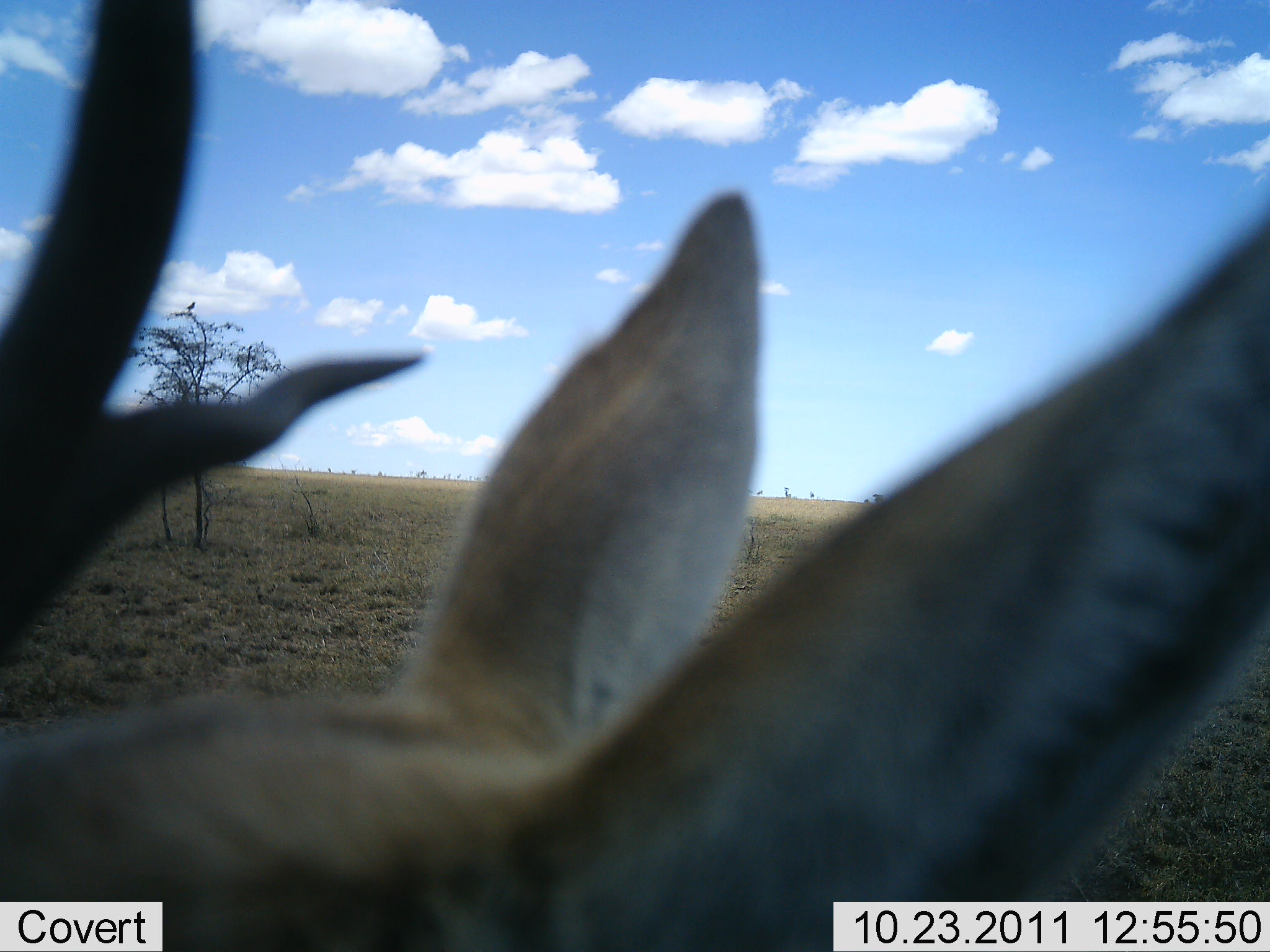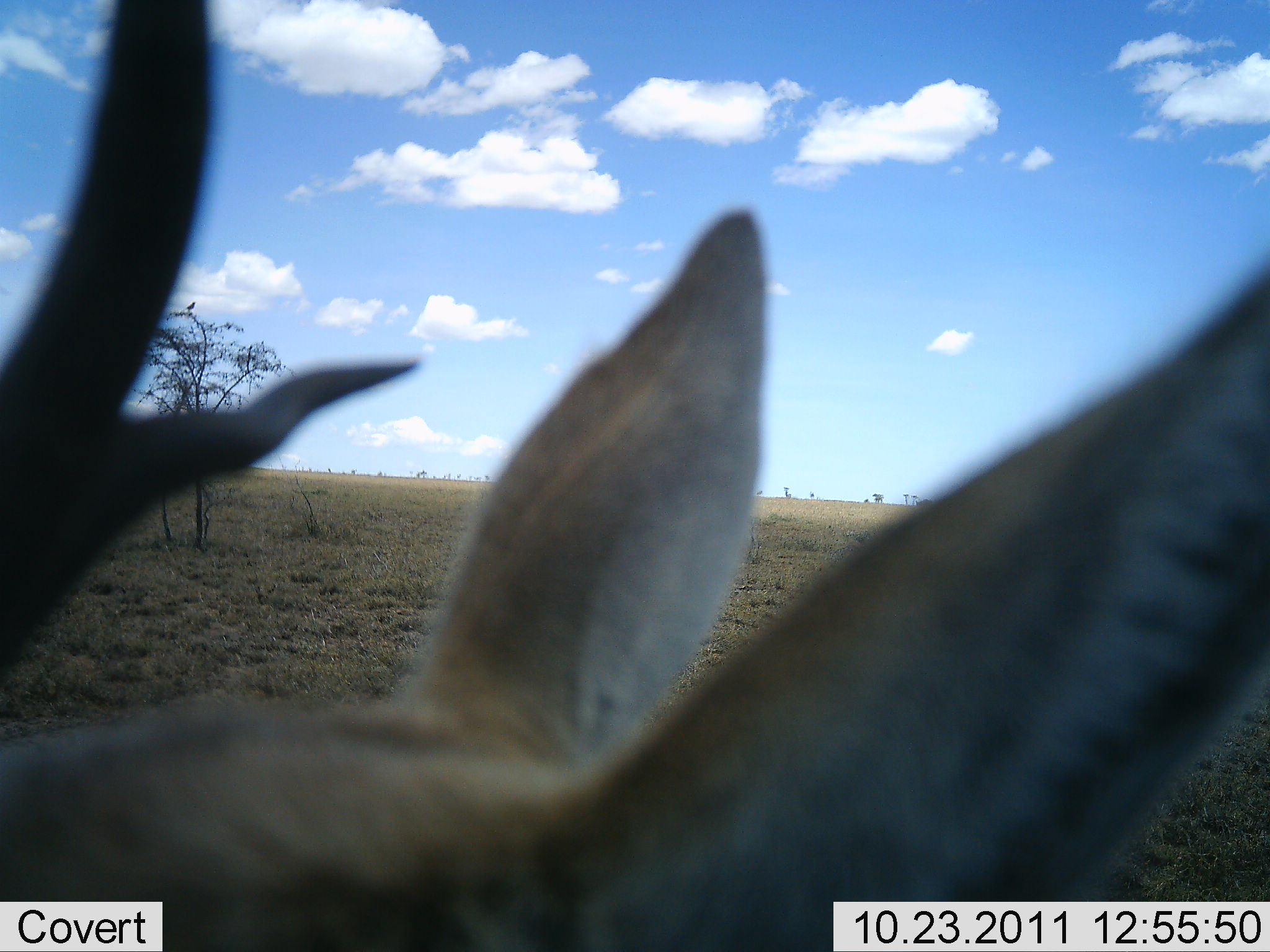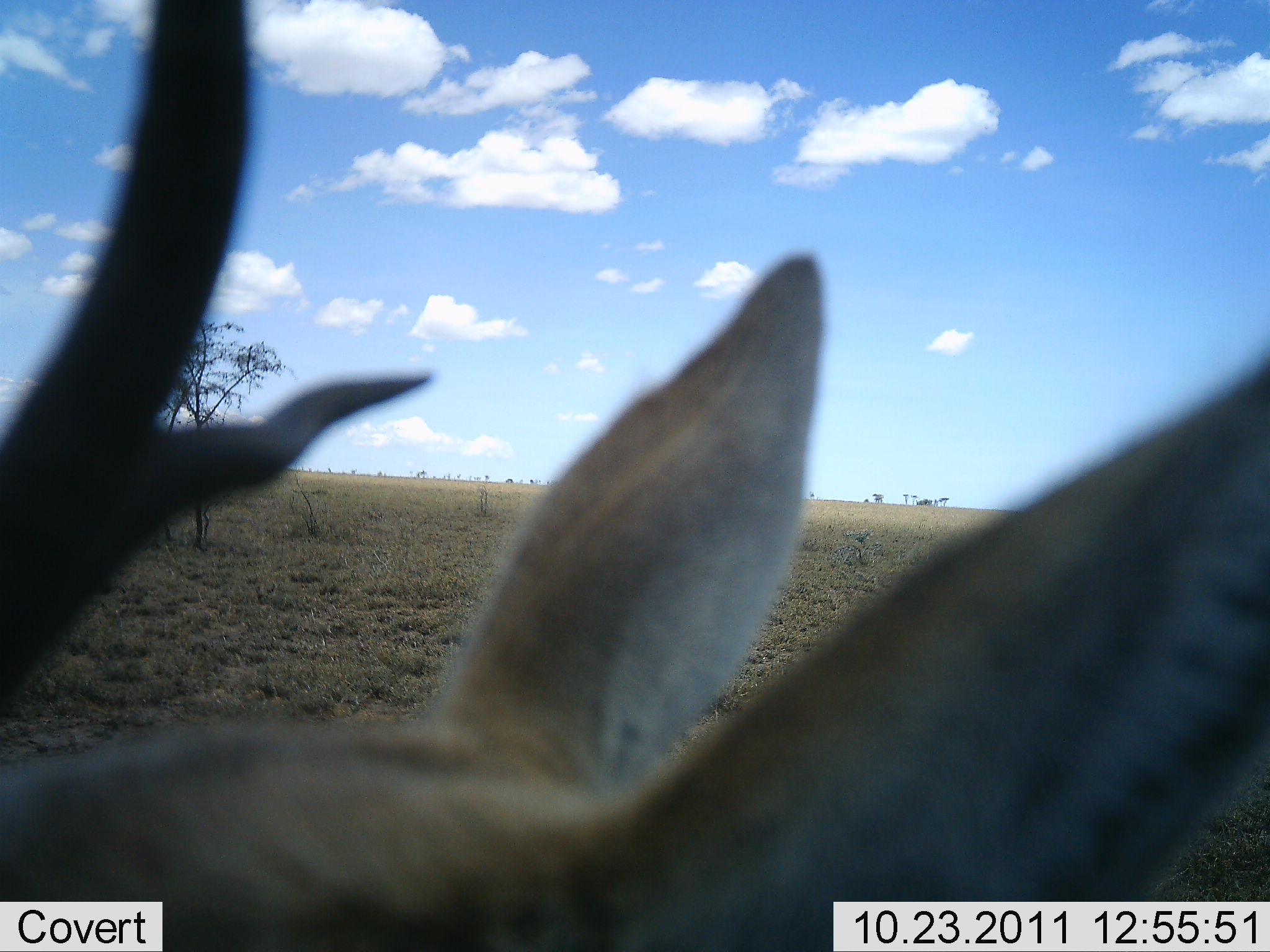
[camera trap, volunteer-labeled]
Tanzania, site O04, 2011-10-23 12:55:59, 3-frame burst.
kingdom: Animalia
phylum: Chordata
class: Mammalia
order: Artiodactyla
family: Bovidae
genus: Aepyceros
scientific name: Aepyceros melampus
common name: impala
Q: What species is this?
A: Impala (Aepyceros melampus).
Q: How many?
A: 1.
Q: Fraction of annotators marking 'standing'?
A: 57%.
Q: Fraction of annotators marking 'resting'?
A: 29%.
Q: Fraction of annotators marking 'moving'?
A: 0%.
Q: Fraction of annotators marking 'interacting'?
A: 0%.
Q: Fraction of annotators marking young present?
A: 0%.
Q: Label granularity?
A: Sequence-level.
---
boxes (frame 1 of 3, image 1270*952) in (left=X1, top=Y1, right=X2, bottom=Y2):
animal: (left=1, top=3, right=1270, bottom=951)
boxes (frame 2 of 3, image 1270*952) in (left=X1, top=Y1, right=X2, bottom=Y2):
animal: (left=1, top=1, right=1268, bottom=952)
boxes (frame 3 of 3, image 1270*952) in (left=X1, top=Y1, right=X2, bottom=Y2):
animal: (left=2, top=1, right=1270, bottom=952)